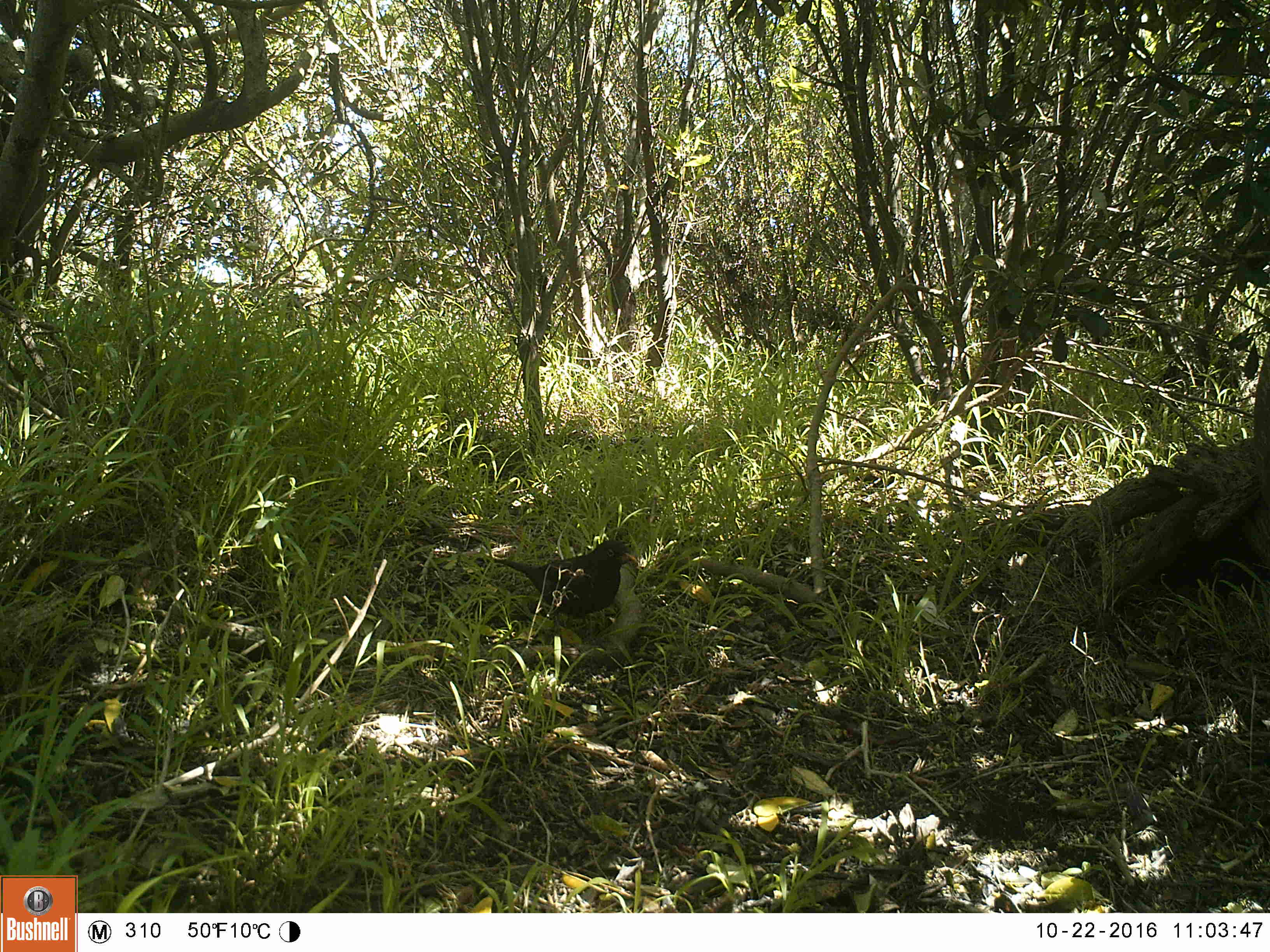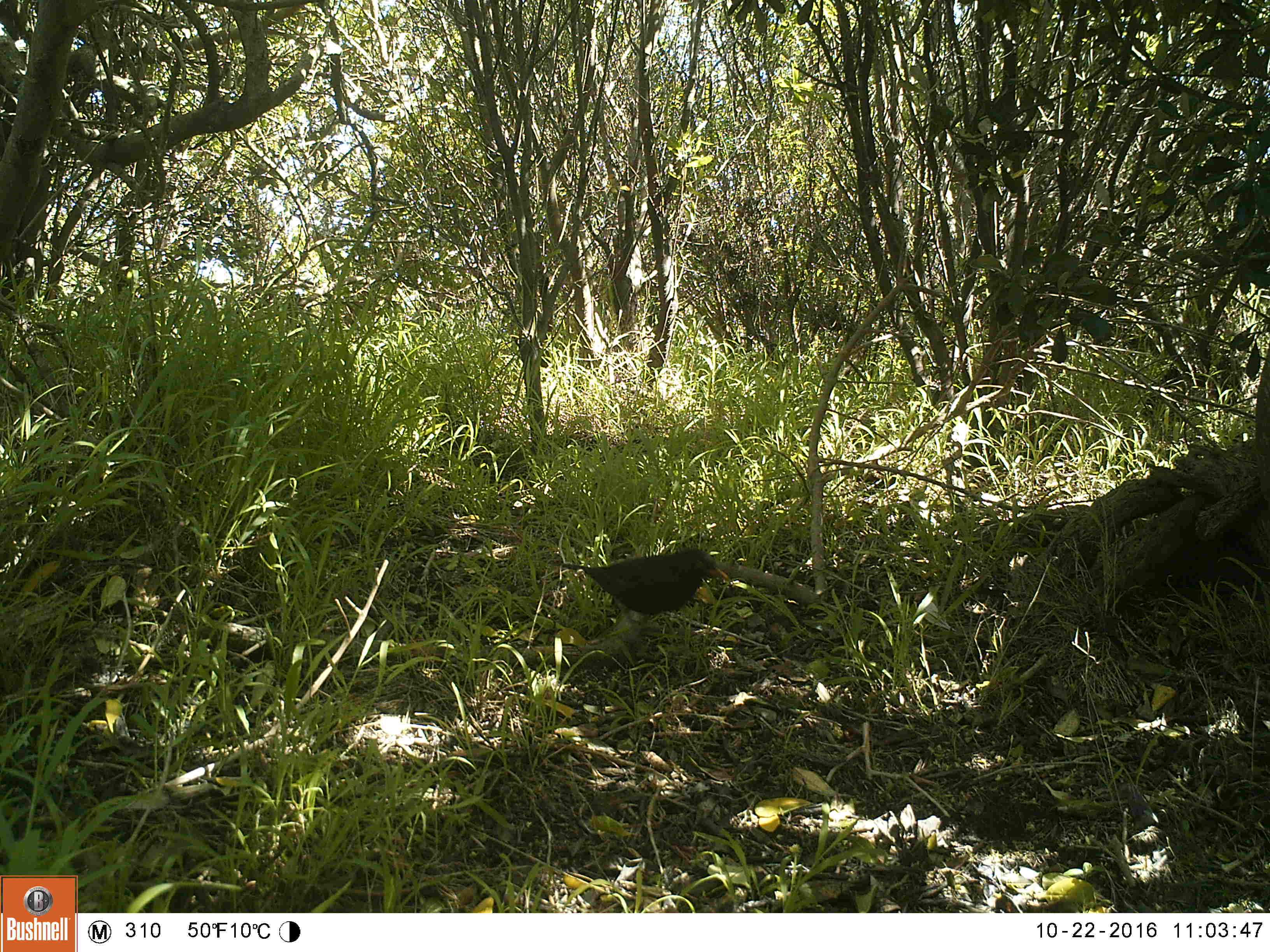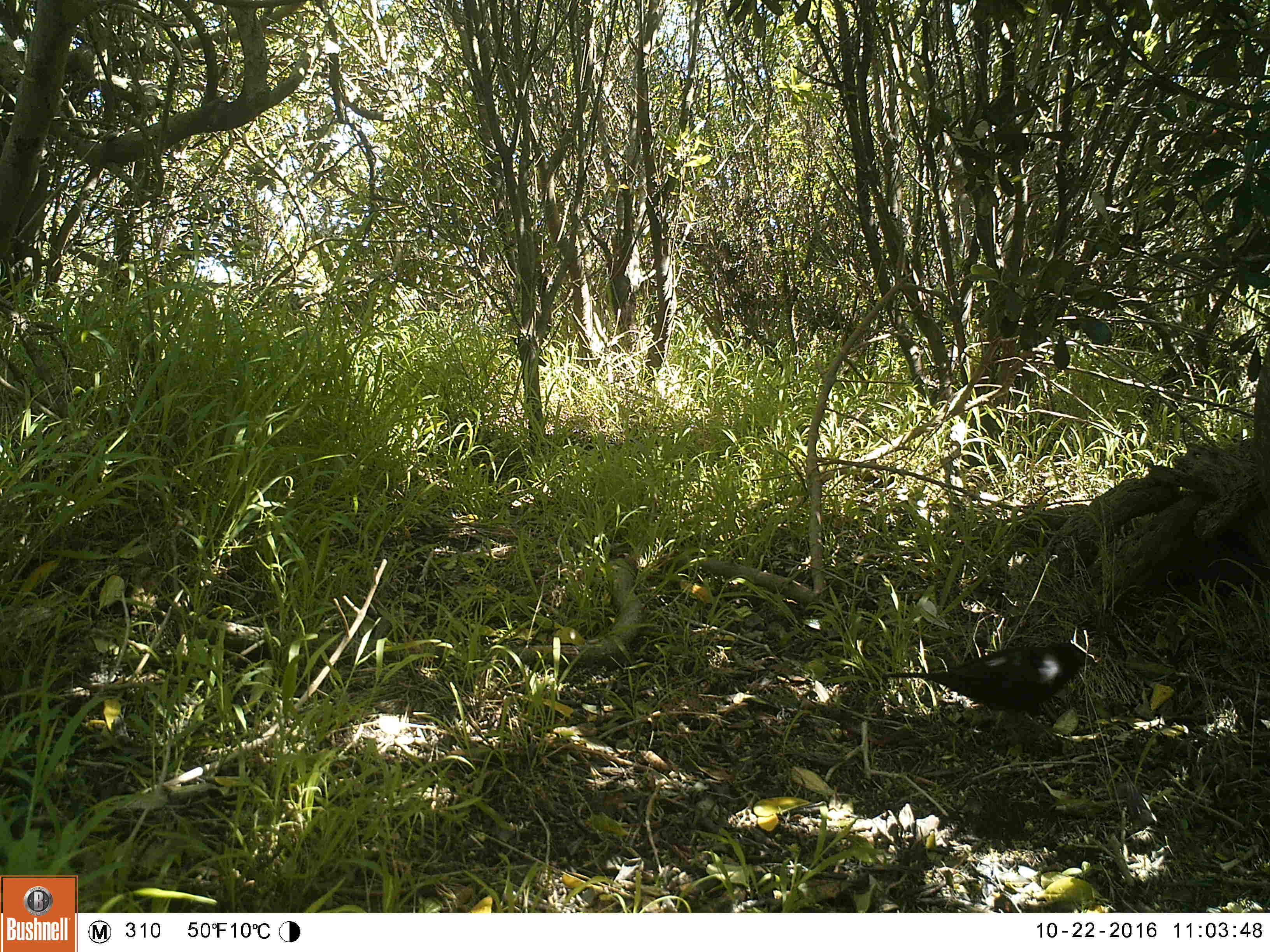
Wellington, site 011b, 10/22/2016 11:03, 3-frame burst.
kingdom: Animalia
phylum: Chordata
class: Aves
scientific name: Aves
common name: bird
Bird (Aves).